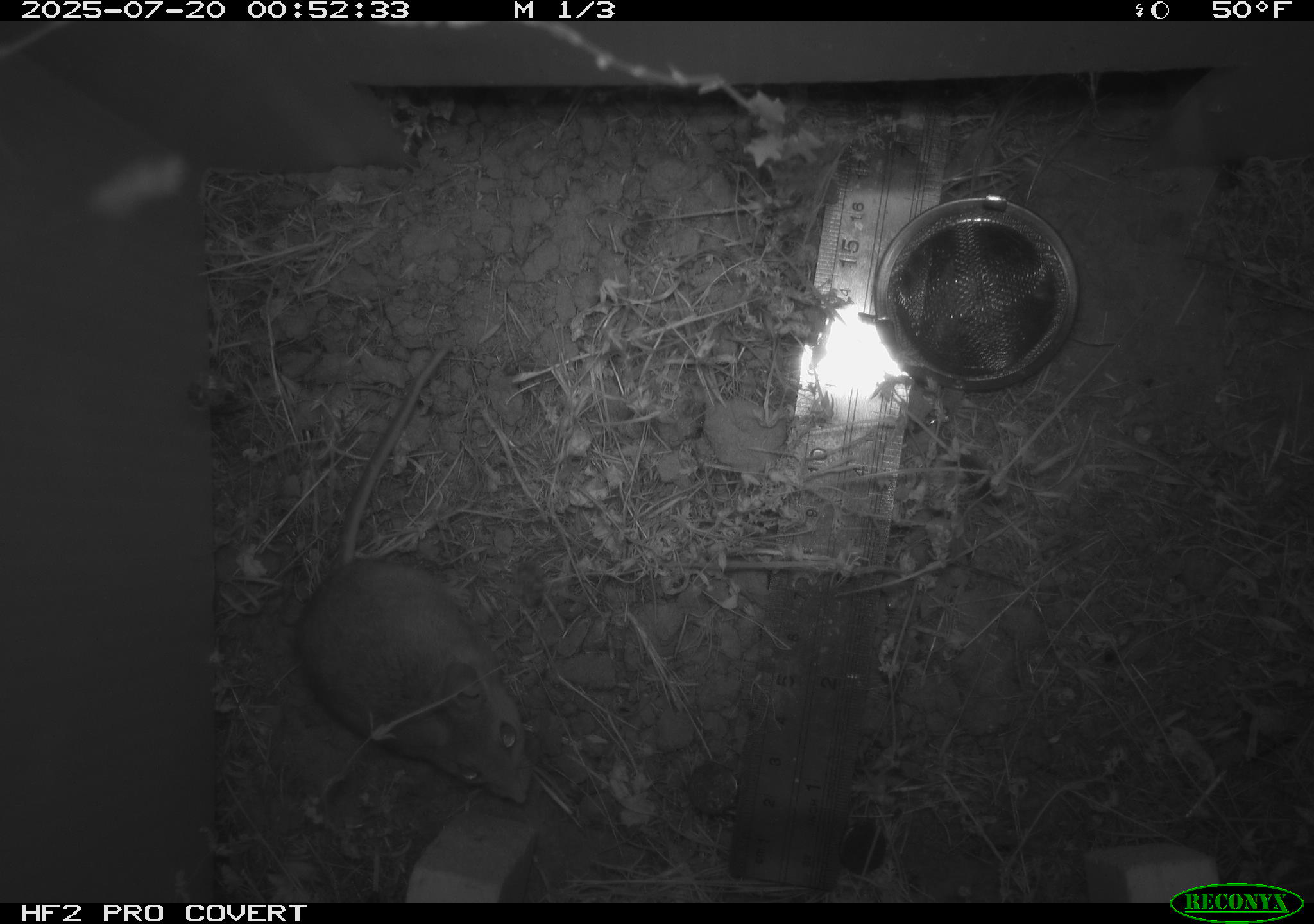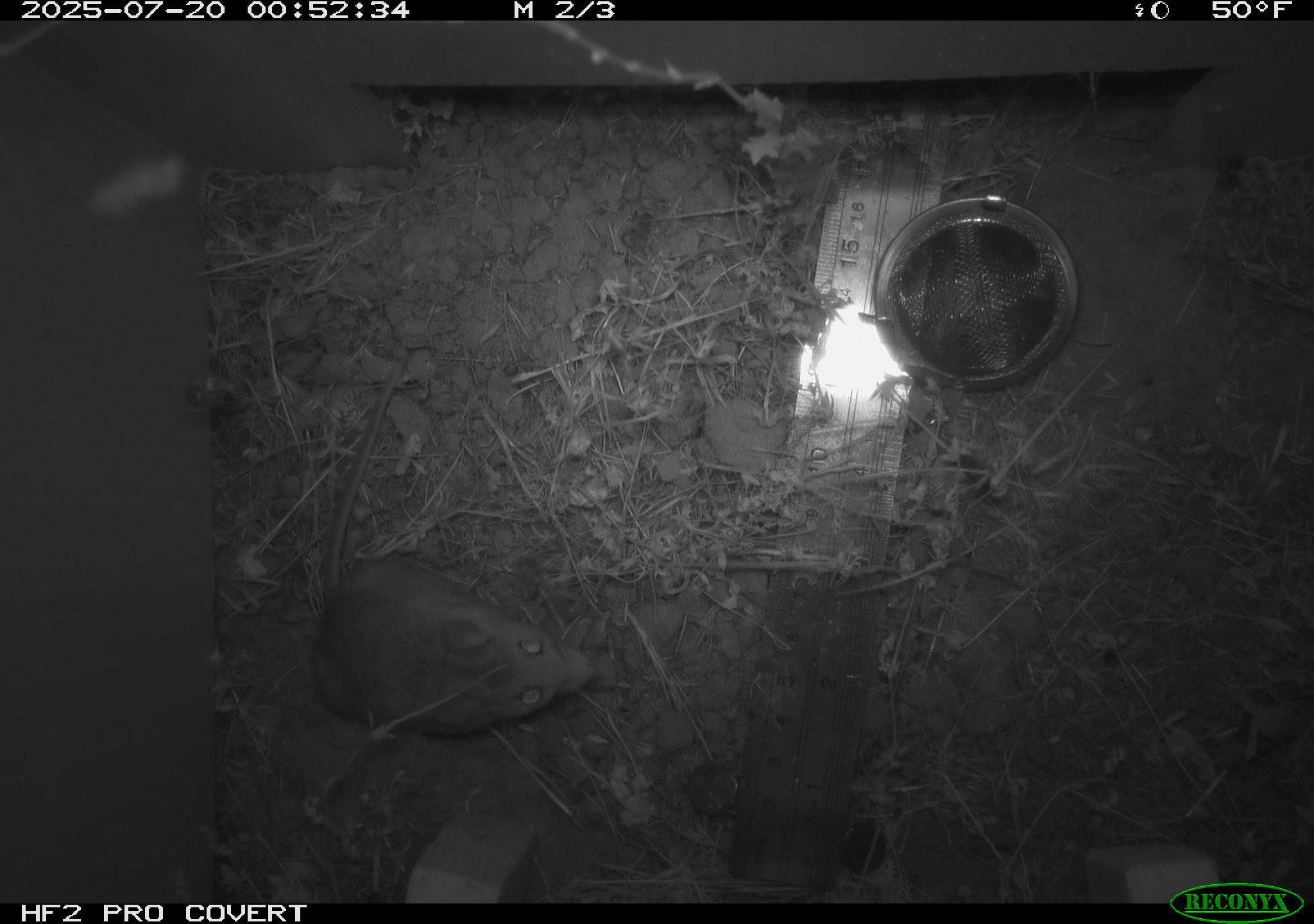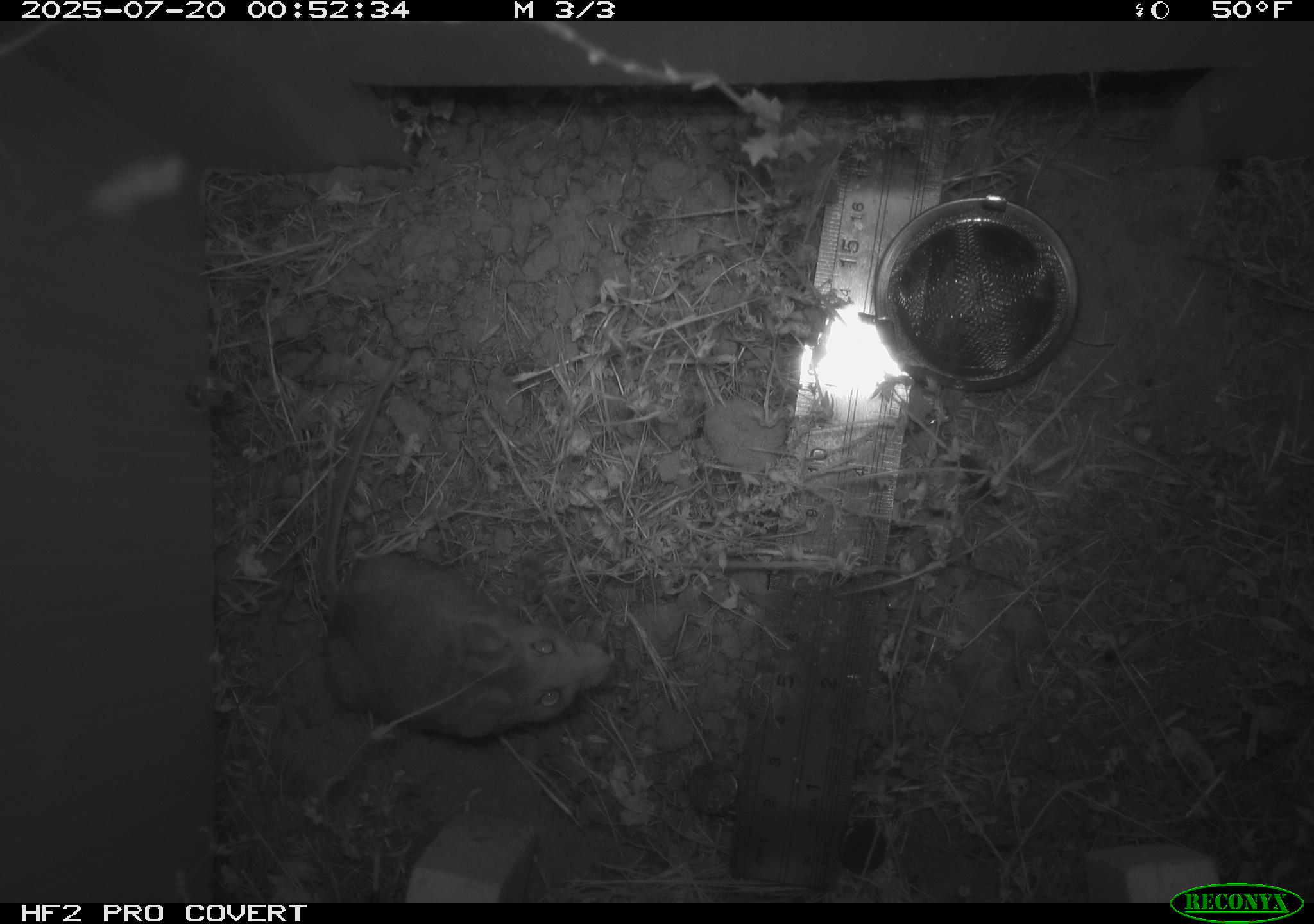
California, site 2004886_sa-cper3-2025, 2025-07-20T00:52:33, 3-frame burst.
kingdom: Animalia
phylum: Chordata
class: Mammalia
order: Rodentia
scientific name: Rodentia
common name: rodent